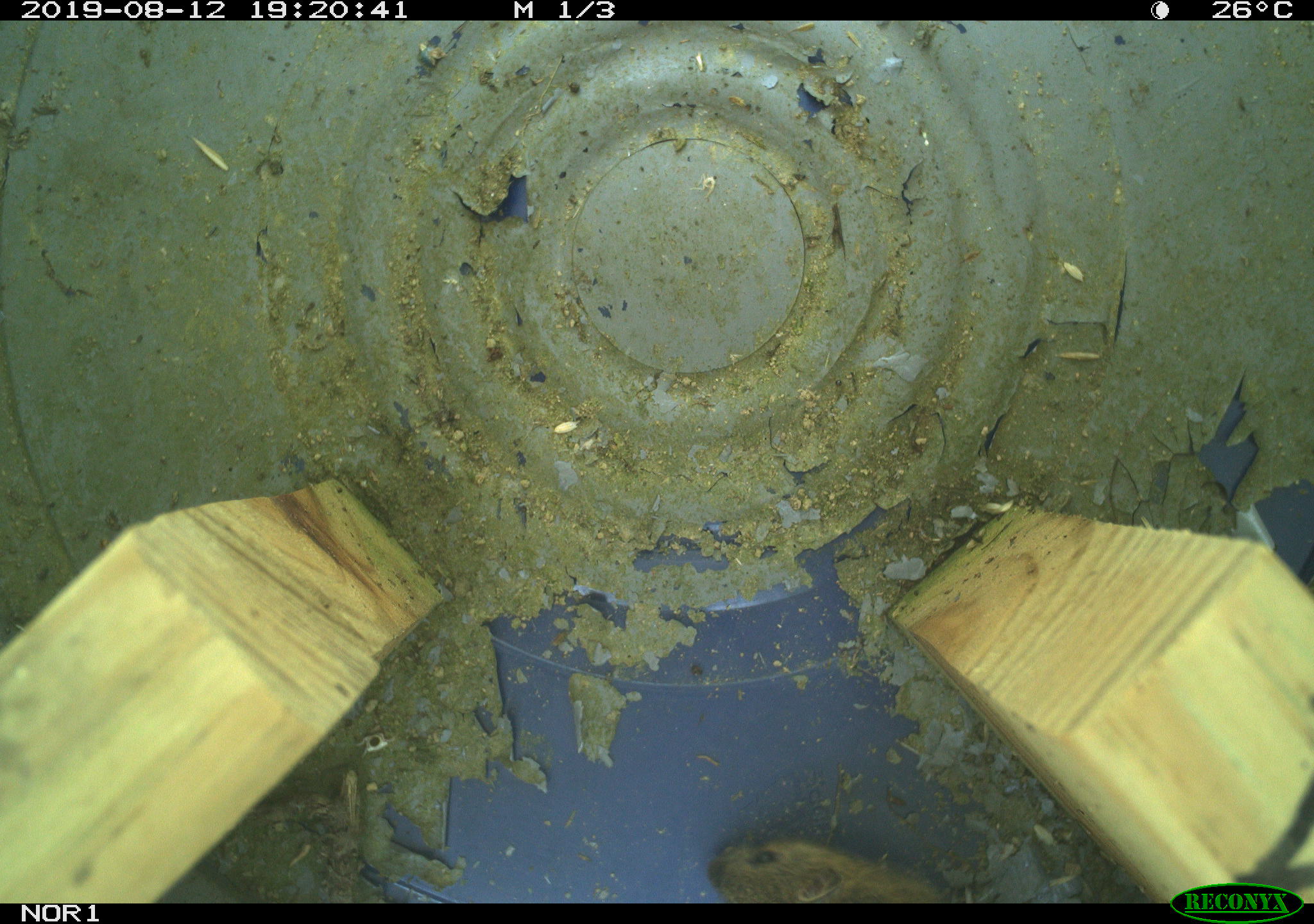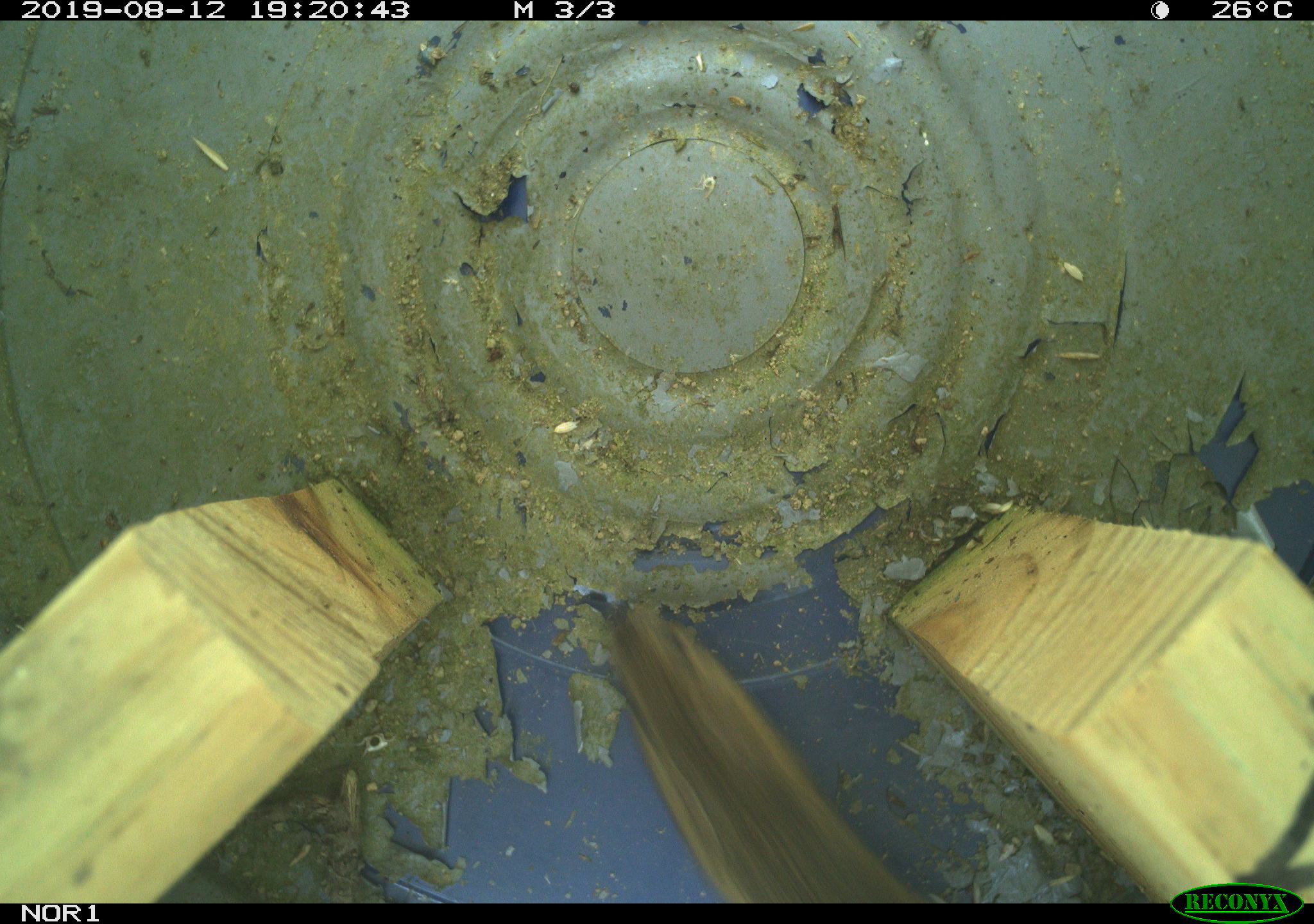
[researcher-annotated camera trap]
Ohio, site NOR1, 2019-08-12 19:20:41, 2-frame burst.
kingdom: Animalia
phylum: Chordata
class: Mammalia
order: Rodentia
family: Zapodidae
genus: Napaeozapus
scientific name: Napaeozapus insignis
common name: woodland jumping mouse